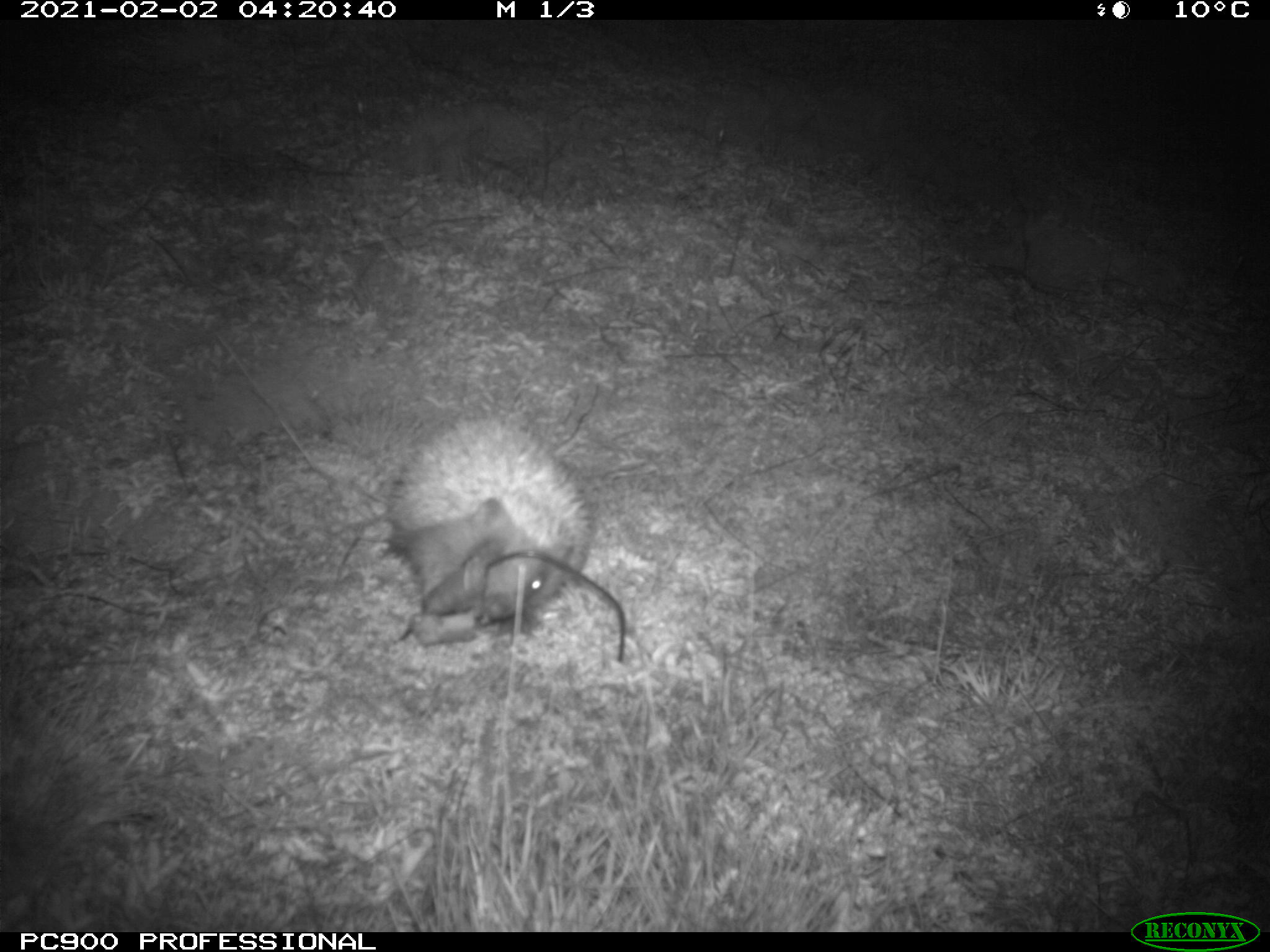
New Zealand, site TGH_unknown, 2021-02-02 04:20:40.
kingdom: Animalia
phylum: Chordata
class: Mammalia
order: Eulipotyphla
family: Erinaceidae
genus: Erinaceus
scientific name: Erinaceus europaeus europaeus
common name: european hedgehog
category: hedgehog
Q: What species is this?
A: Hedgehog (european hedgehog) (Erinaceus europaeus europaeus).